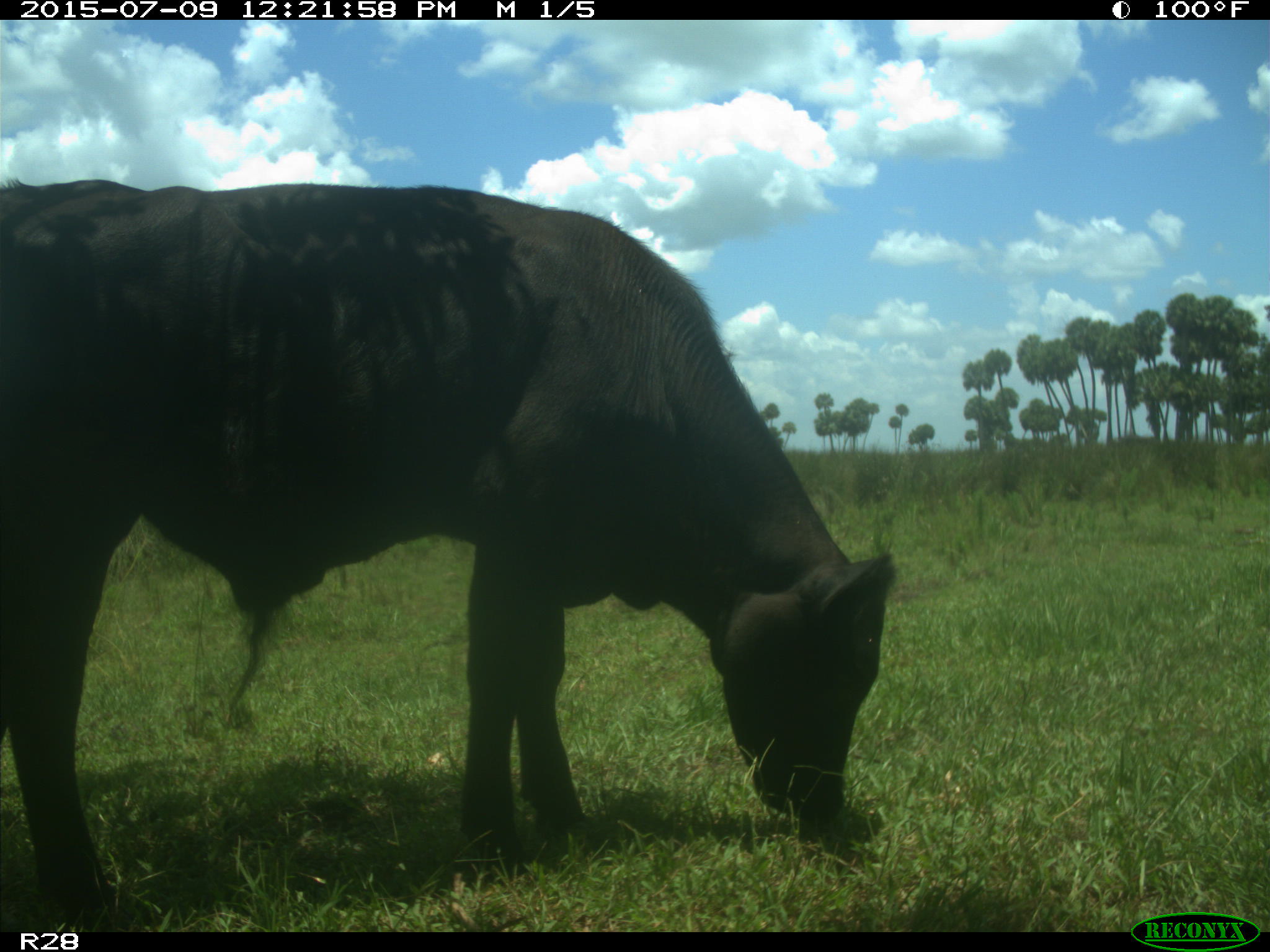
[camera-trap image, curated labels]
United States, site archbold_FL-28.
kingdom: Animalia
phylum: Chordata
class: Mammalia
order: Artiodactyla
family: Bovidae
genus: Bos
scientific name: Bos taurus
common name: domestic cow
Bos taurus (domestic cow).